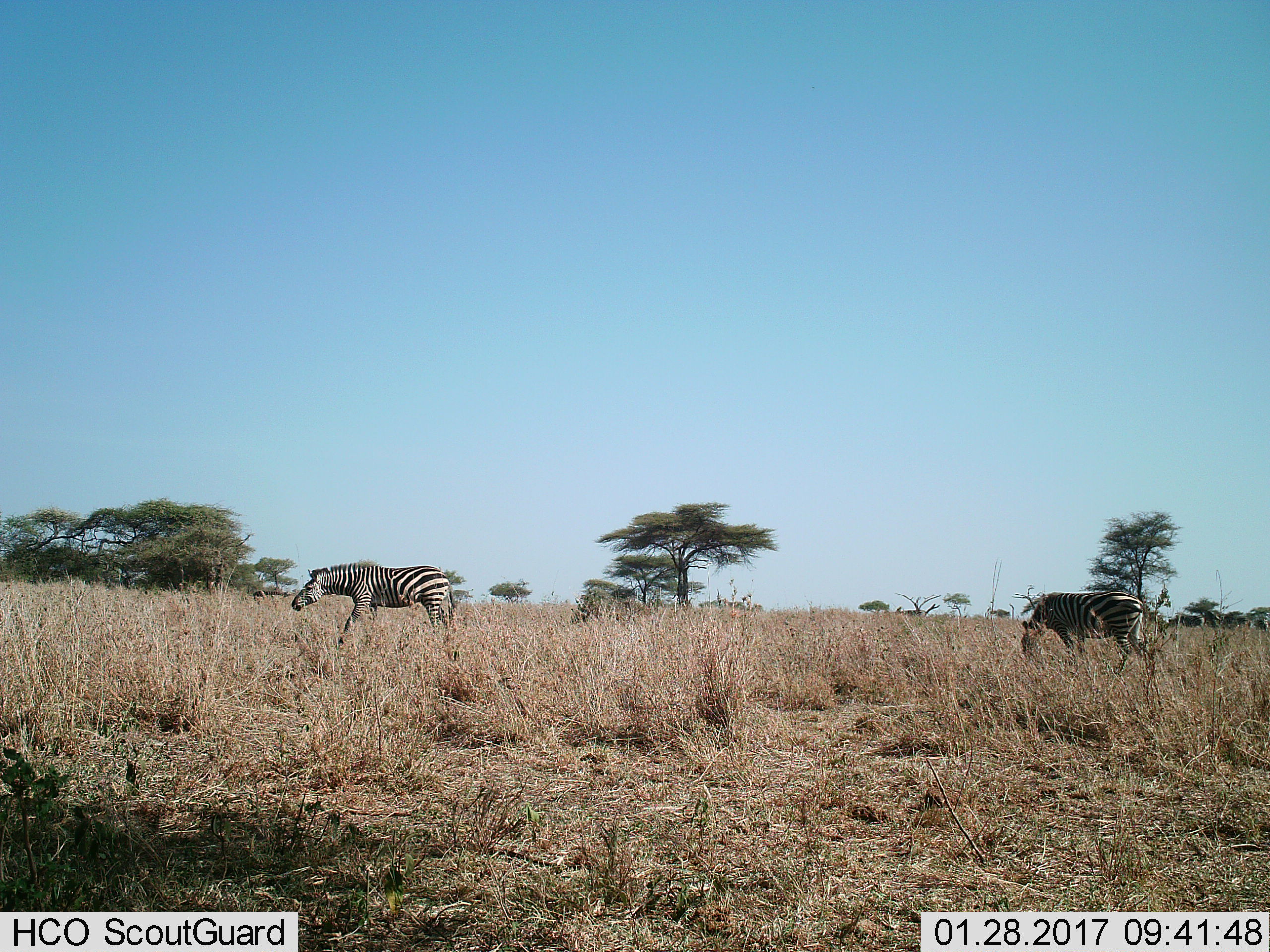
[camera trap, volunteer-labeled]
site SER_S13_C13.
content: unidentified animal